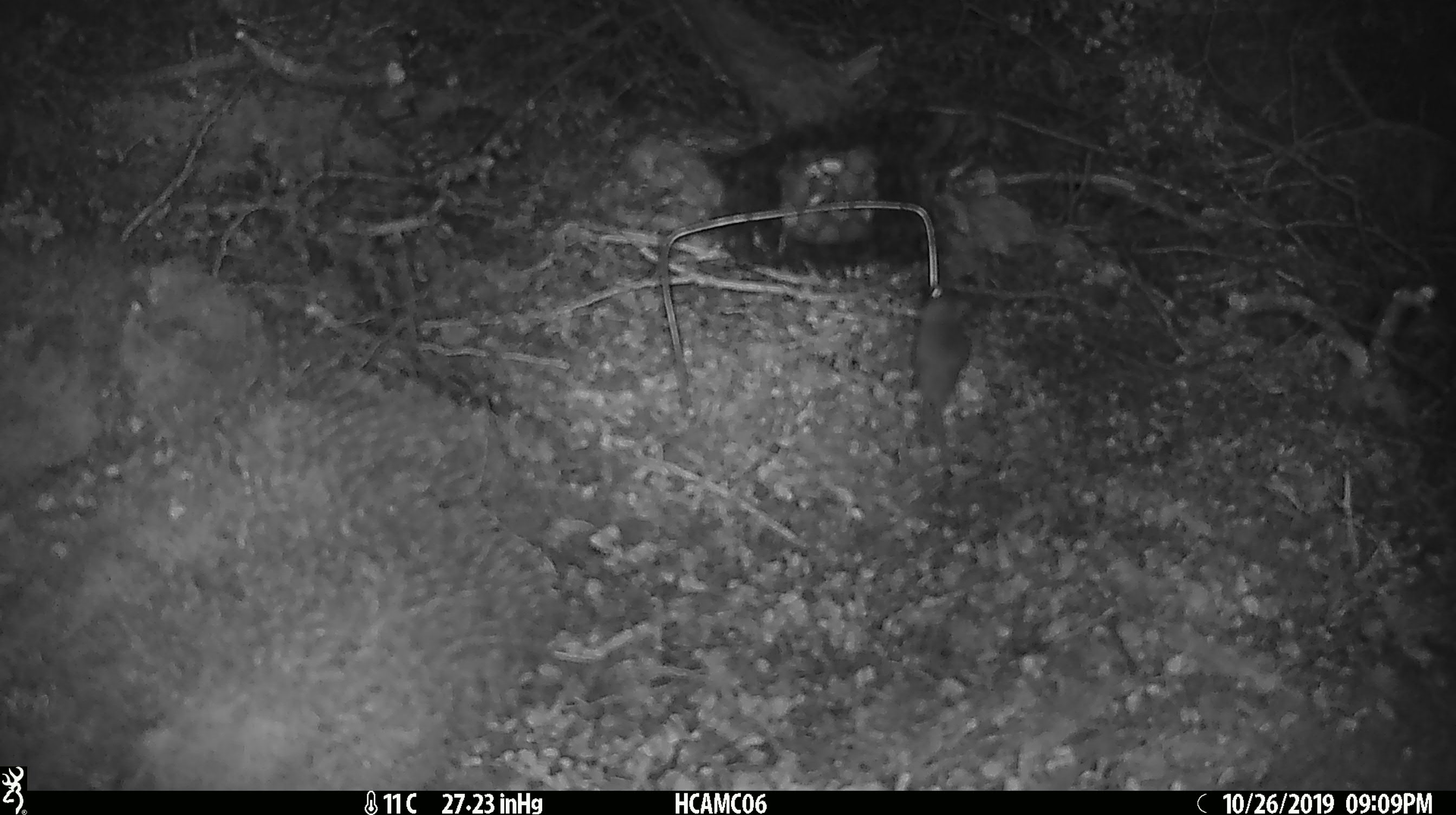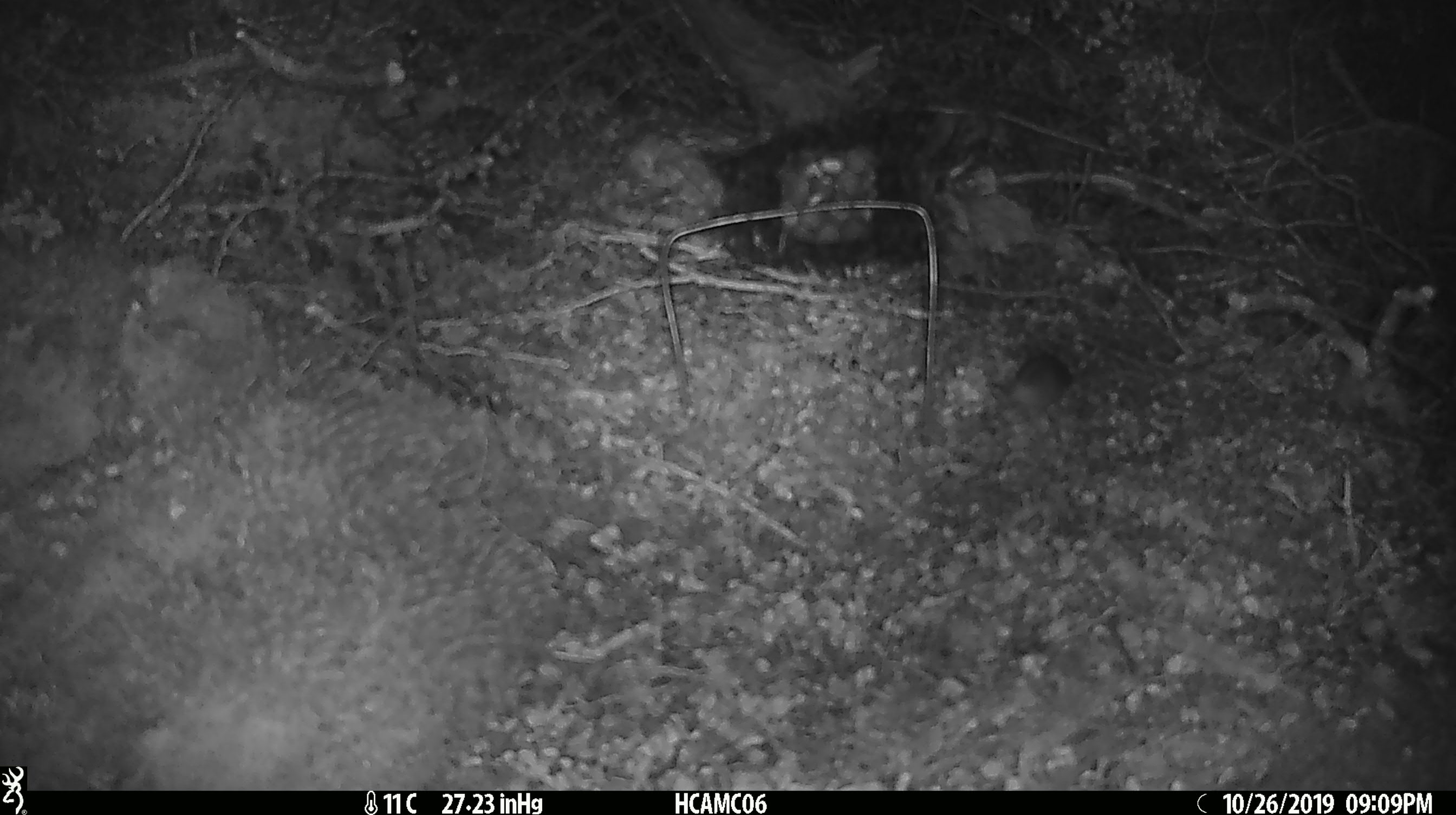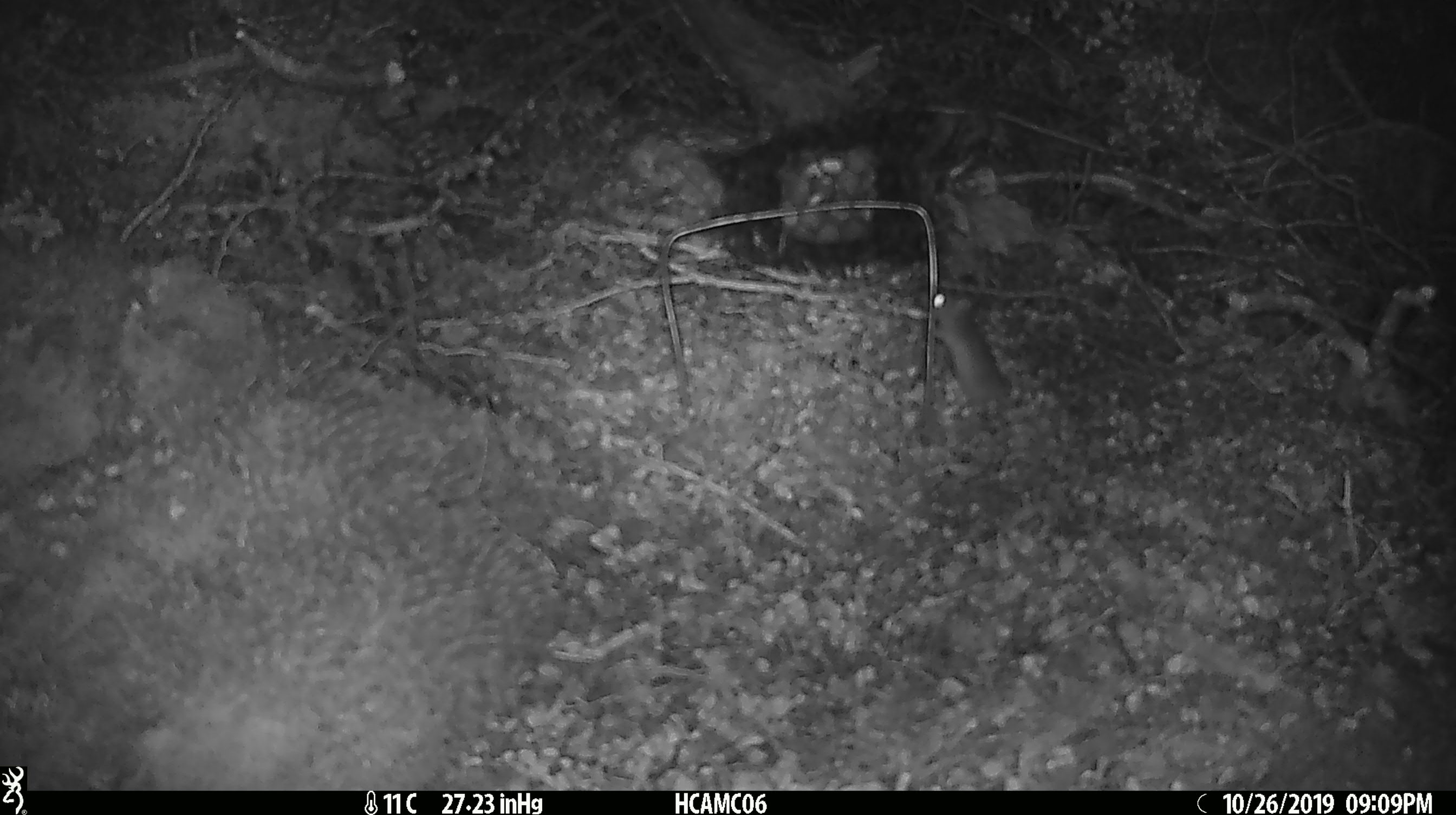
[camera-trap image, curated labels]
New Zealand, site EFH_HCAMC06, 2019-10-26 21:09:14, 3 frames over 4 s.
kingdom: Animalia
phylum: Chordata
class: Mammalia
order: Rodentia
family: Muridae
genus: Mus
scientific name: Mus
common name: mouse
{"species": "mouse (Mus)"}